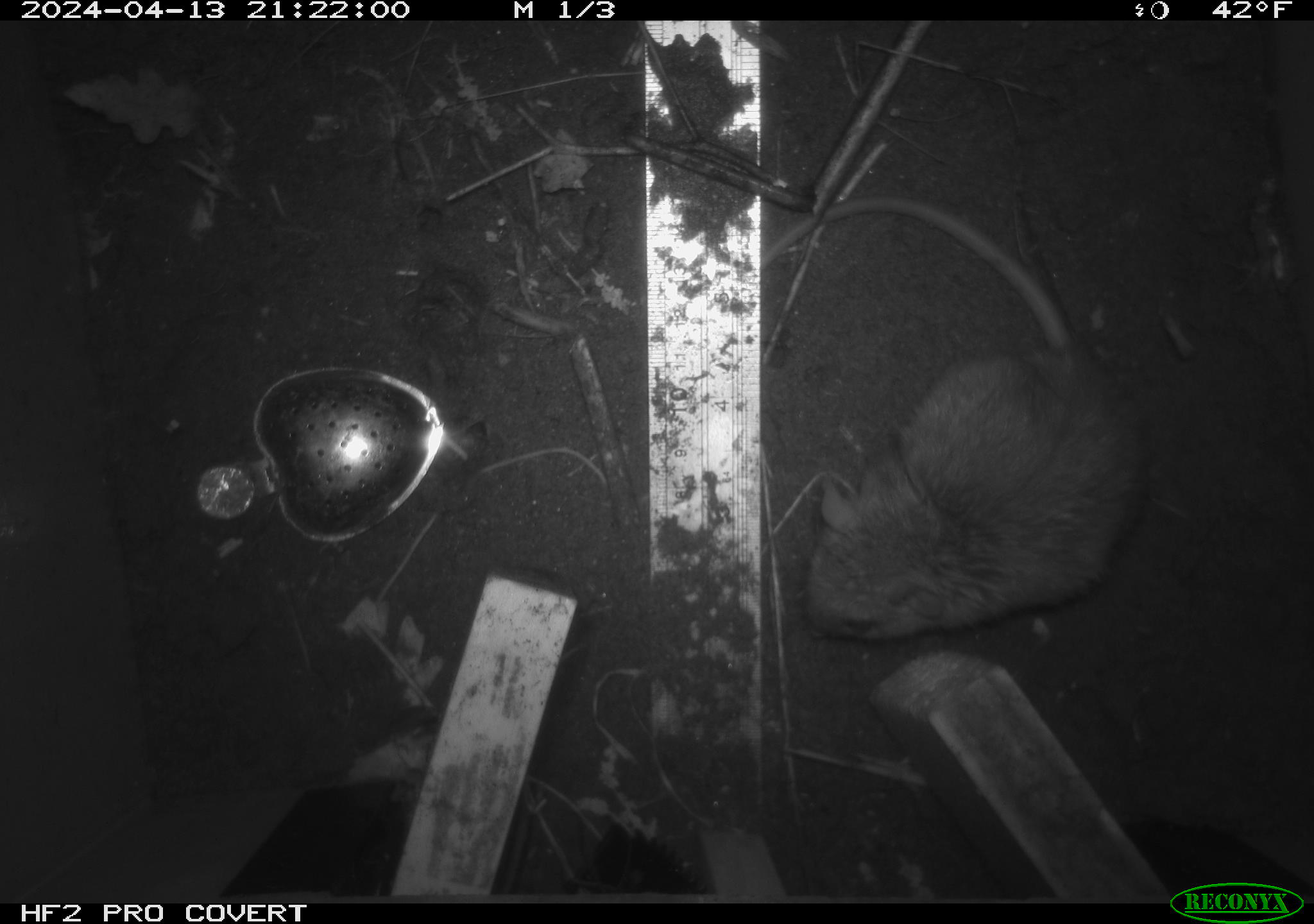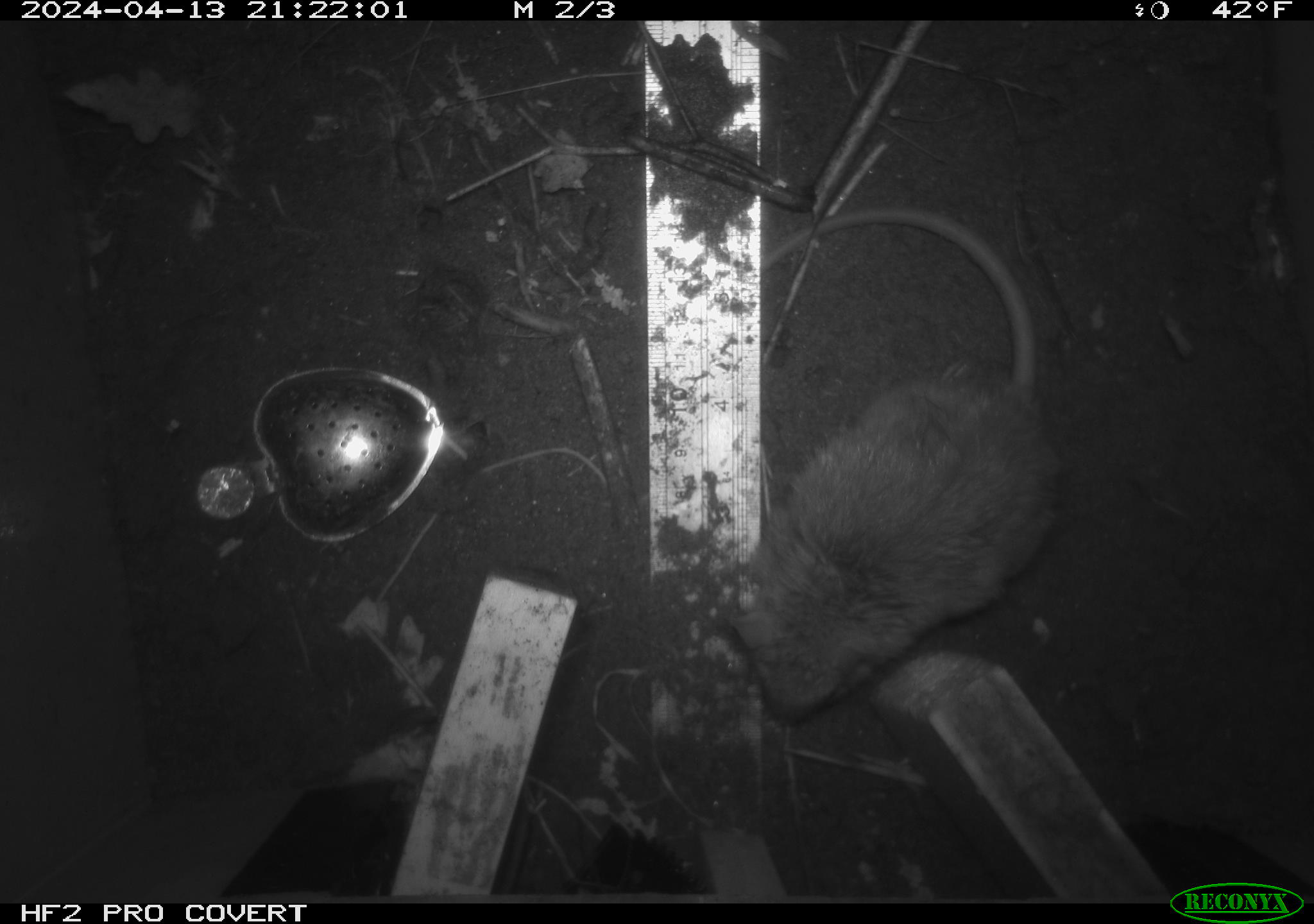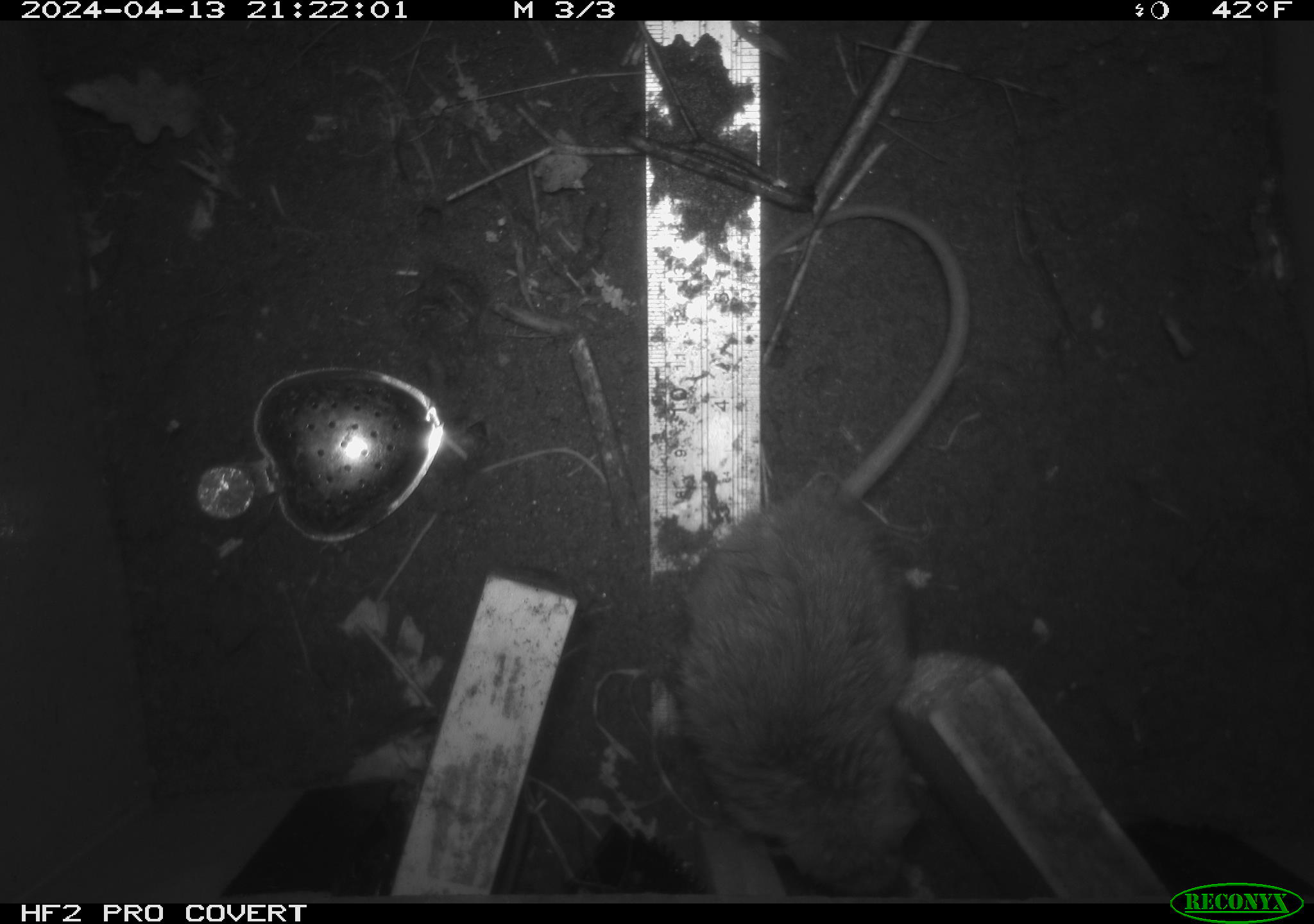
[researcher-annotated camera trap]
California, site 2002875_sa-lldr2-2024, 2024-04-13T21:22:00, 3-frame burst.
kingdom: Animalia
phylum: Chordata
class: Mammalia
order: Rodentia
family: Muridae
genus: Rattus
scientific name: Rattus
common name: rat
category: rattus species